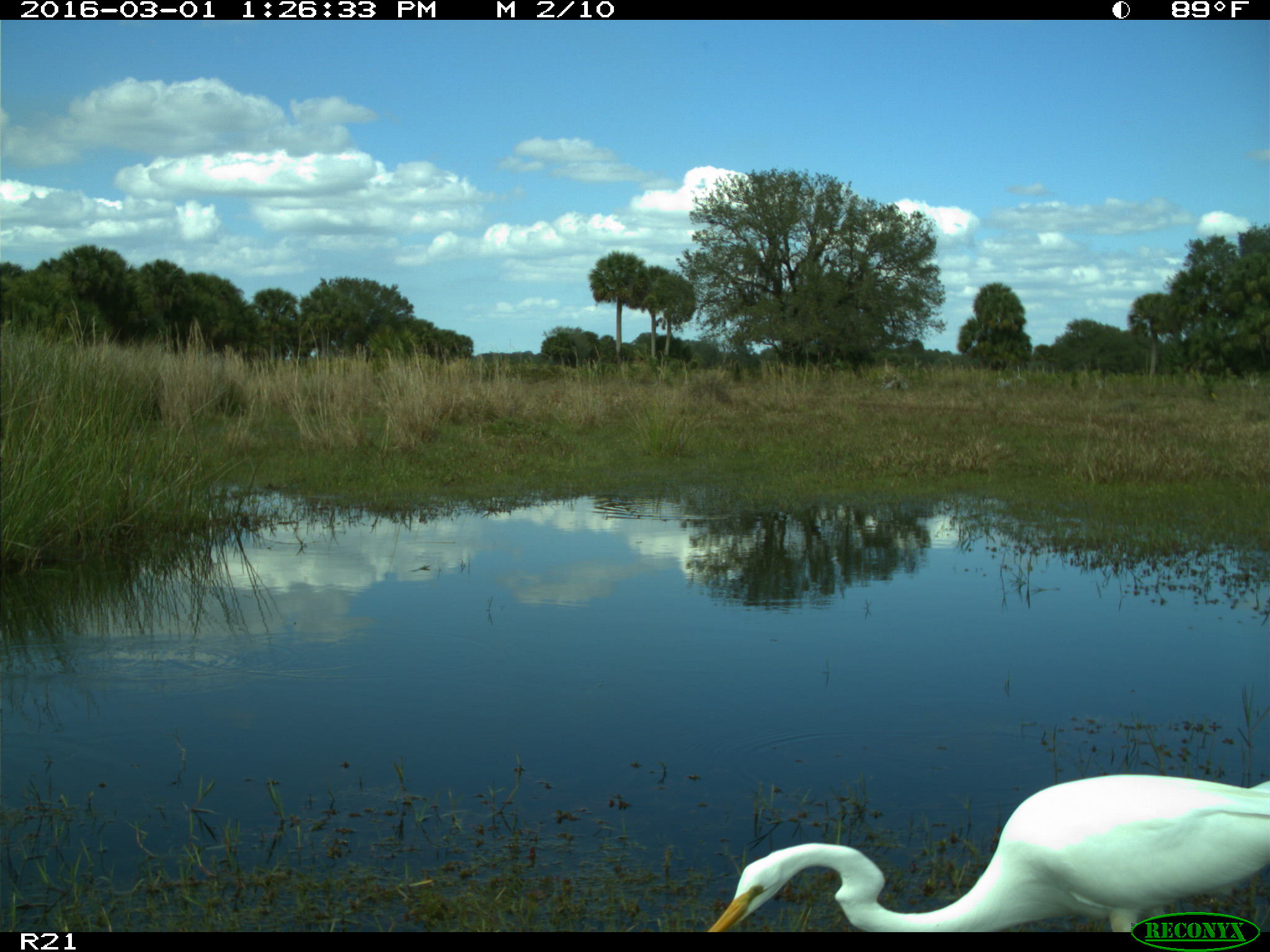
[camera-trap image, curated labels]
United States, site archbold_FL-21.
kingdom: Animalia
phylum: Chordata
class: Aves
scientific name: Aves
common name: birds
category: unidentified bird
Unidentified bird (birds) (Aves).